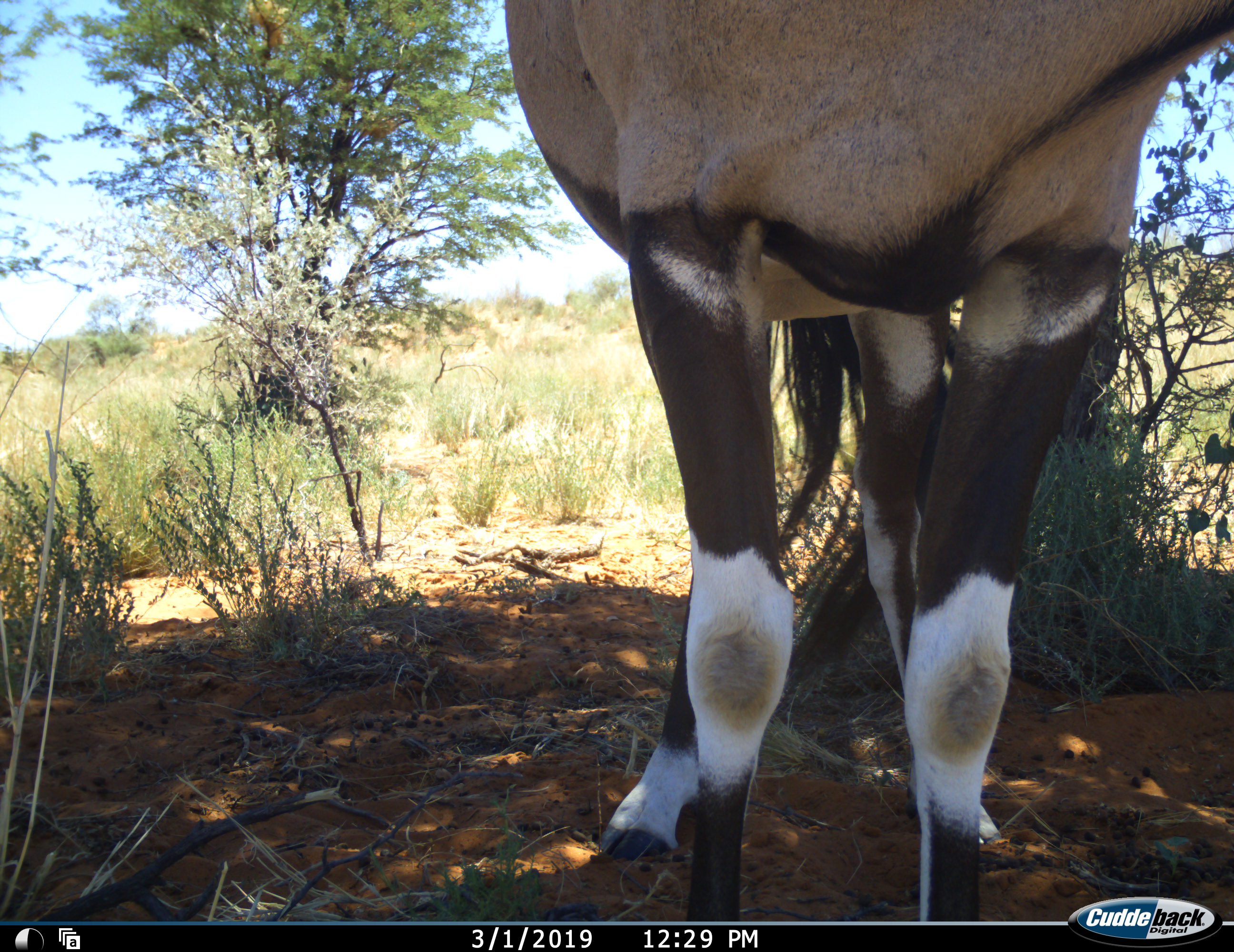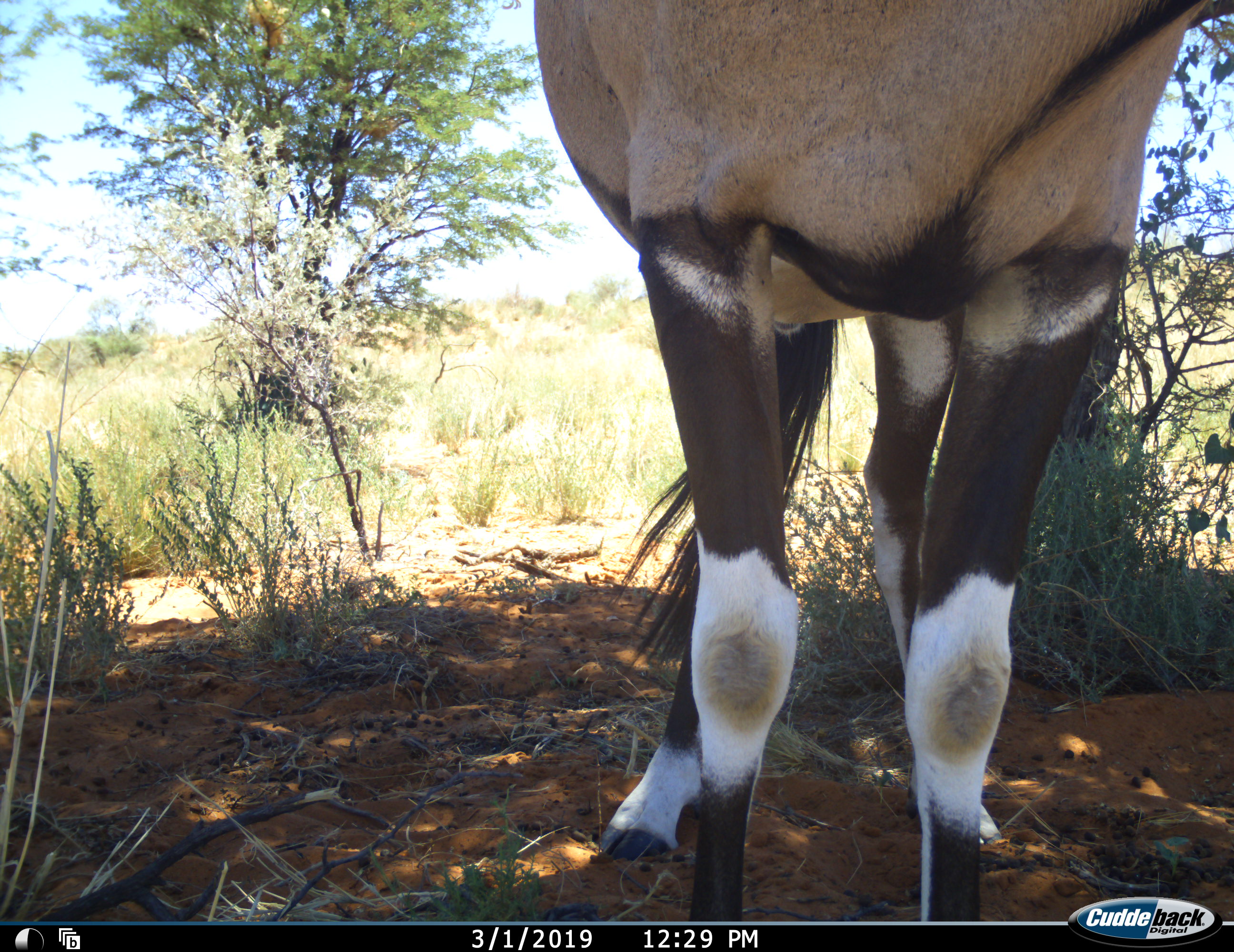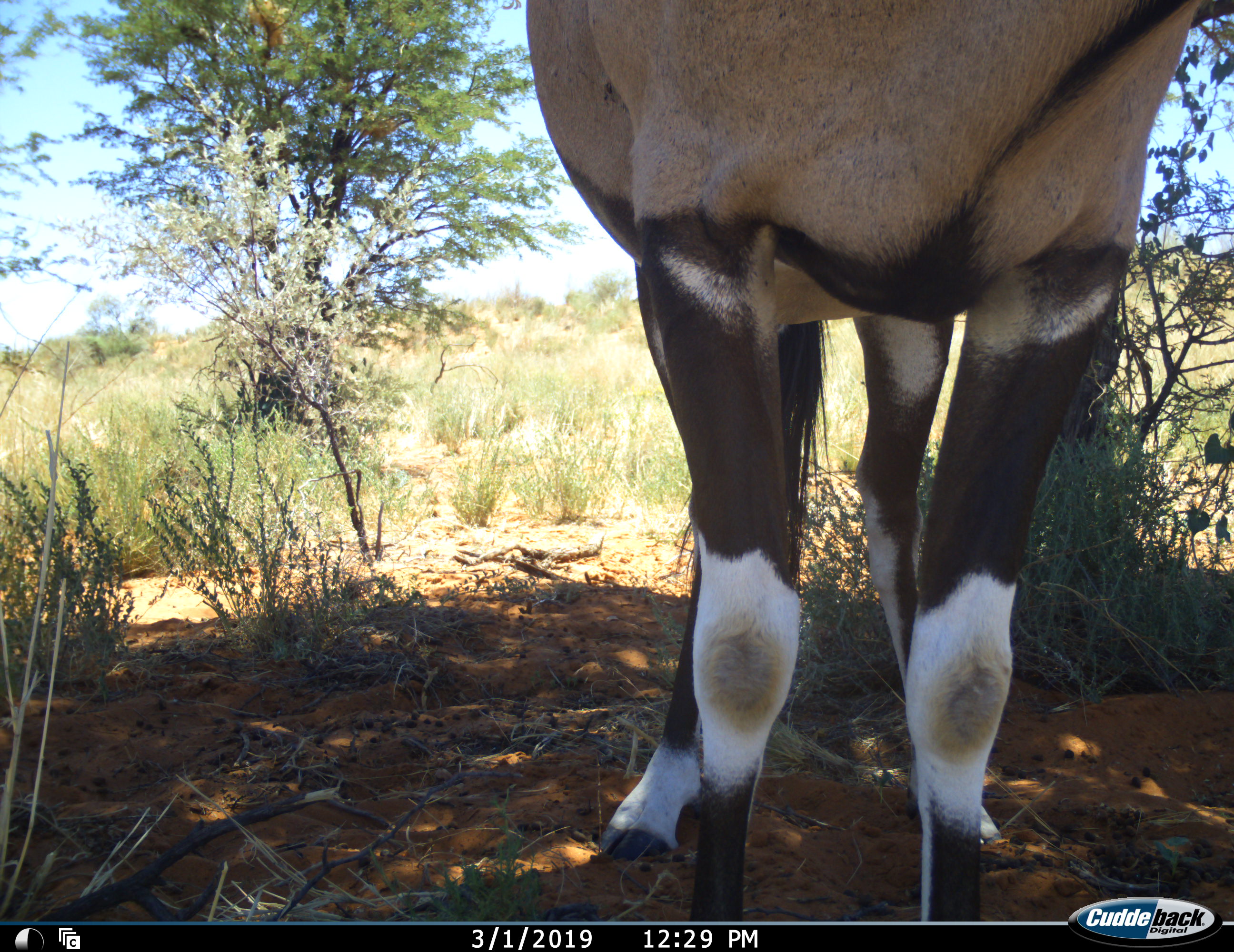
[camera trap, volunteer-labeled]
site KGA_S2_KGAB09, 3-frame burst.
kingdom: Animalia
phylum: Chordata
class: Mammalia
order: Artiodactyla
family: Bovidae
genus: Oryx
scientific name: Oryx gazella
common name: gemsbok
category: oryx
Oryx (gemsbok) (Oryx gazella), count 1. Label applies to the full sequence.